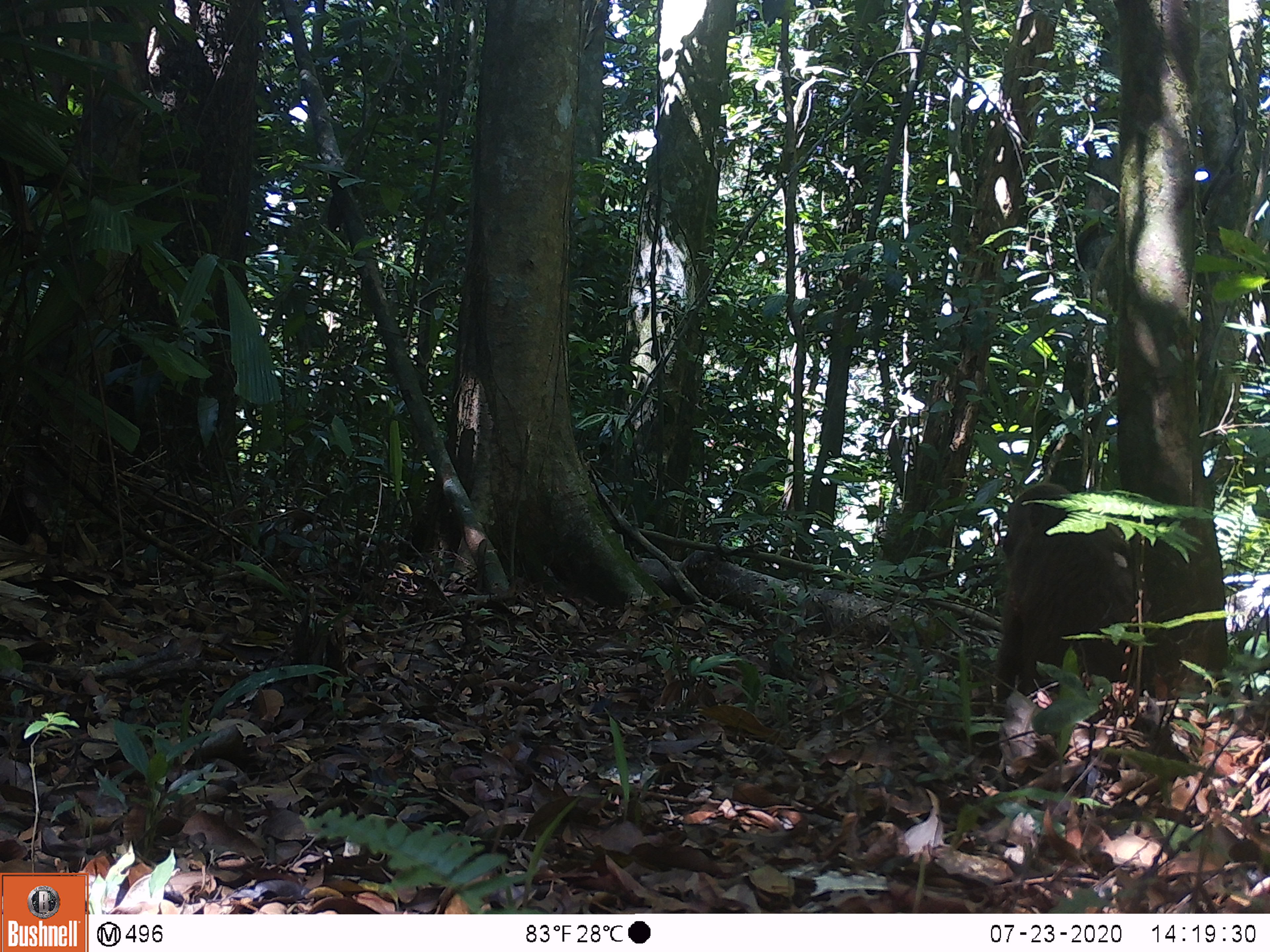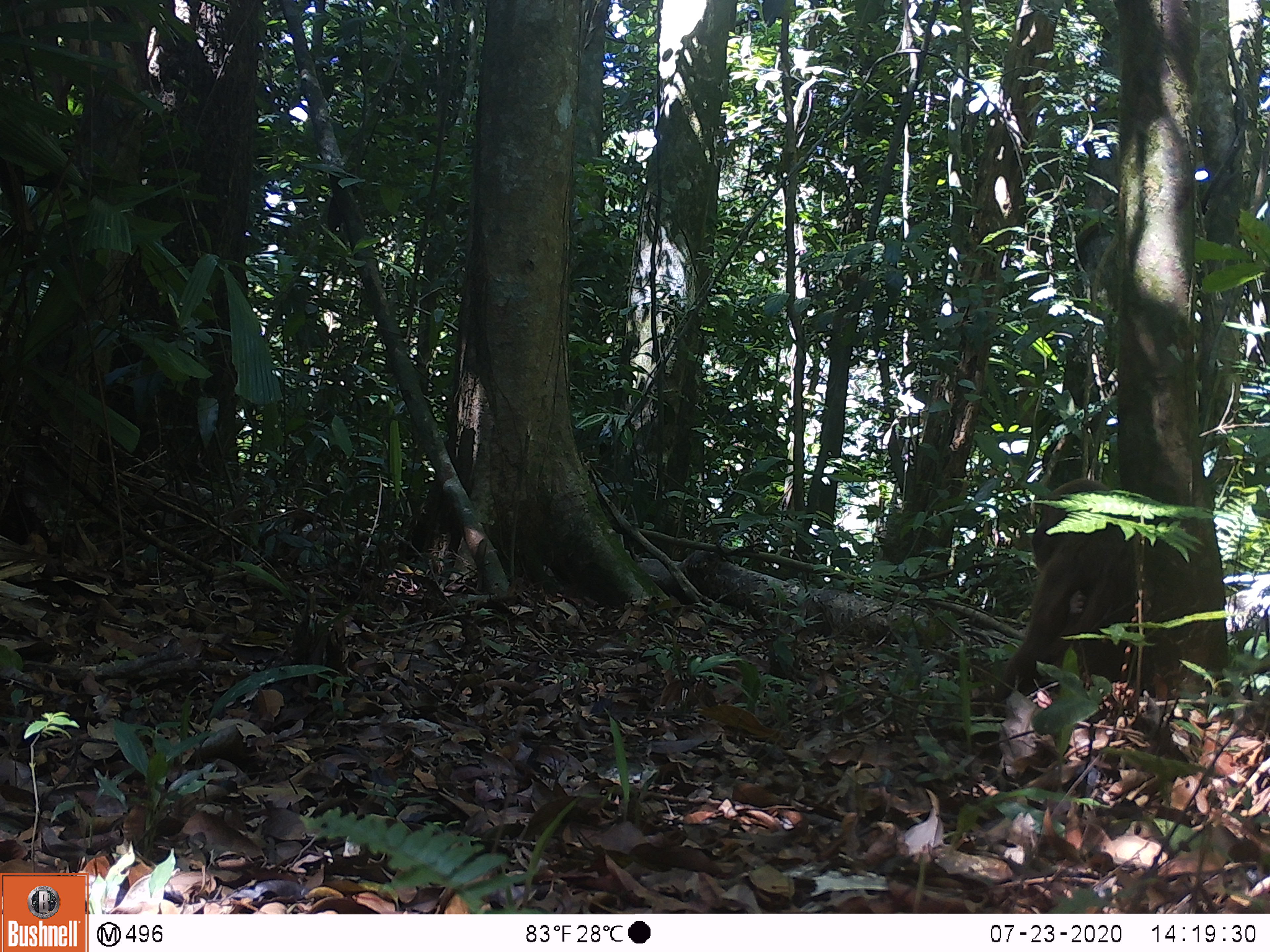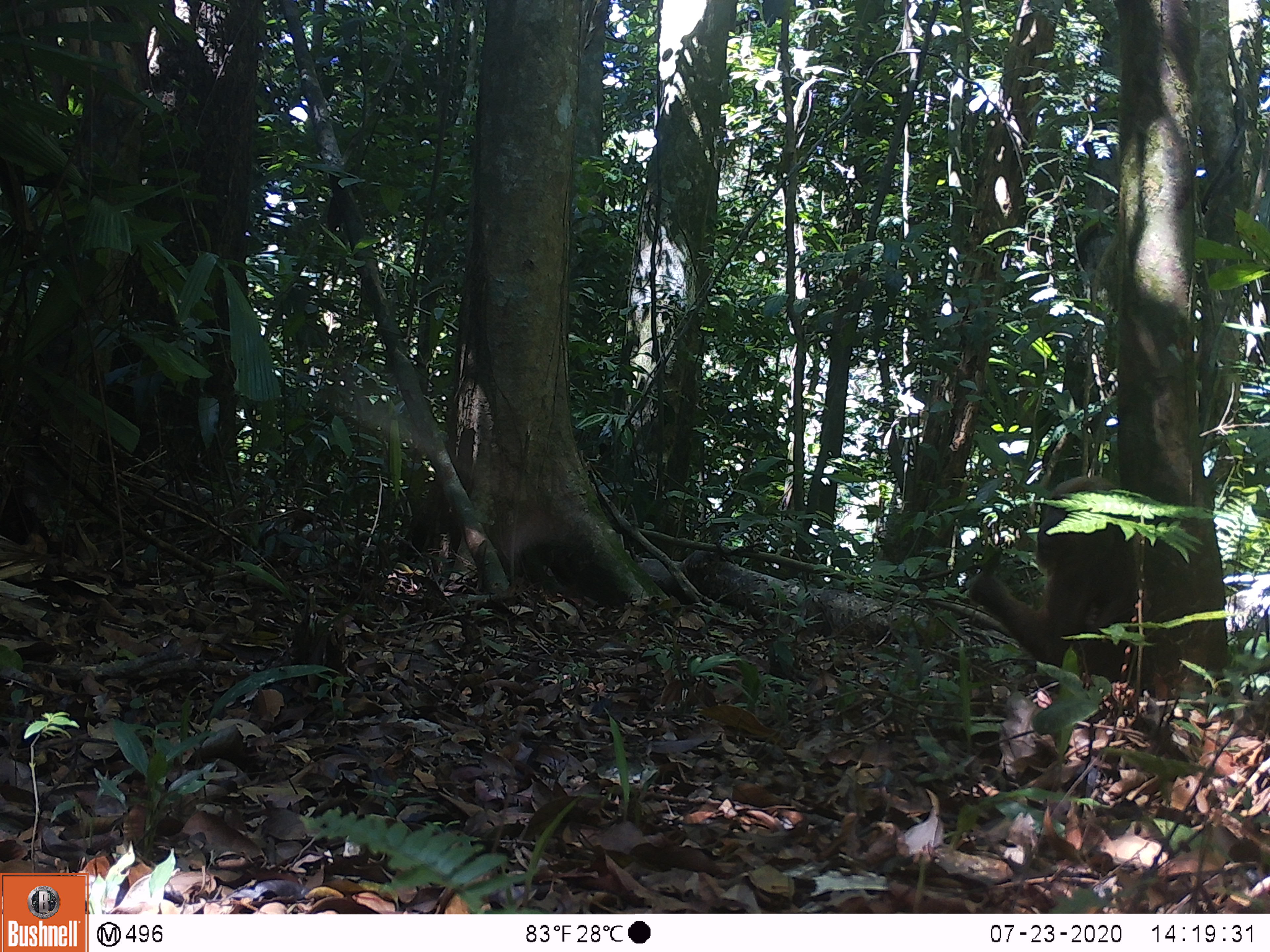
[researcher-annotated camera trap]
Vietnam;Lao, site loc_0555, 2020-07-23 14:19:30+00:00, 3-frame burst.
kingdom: Animalia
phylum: Chordata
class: Mammalia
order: Primates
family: Cercopithecidae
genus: Macaca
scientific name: Macaca arctoides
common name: stump-tailed macaque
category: stump tailed macaque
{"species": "stump tailed macaque (stump-tailed macaque) (Macaca arctoides)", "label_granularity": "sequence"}